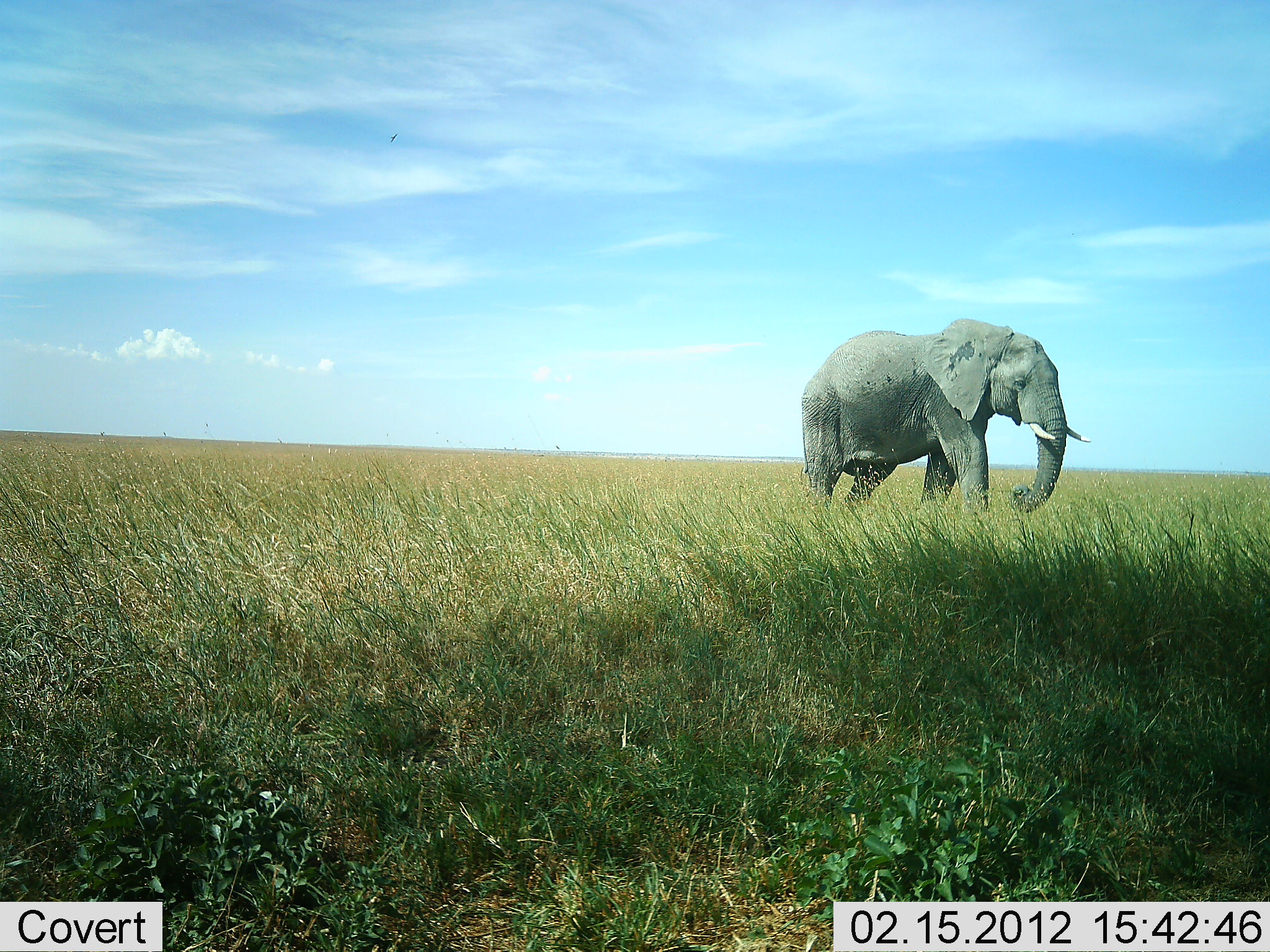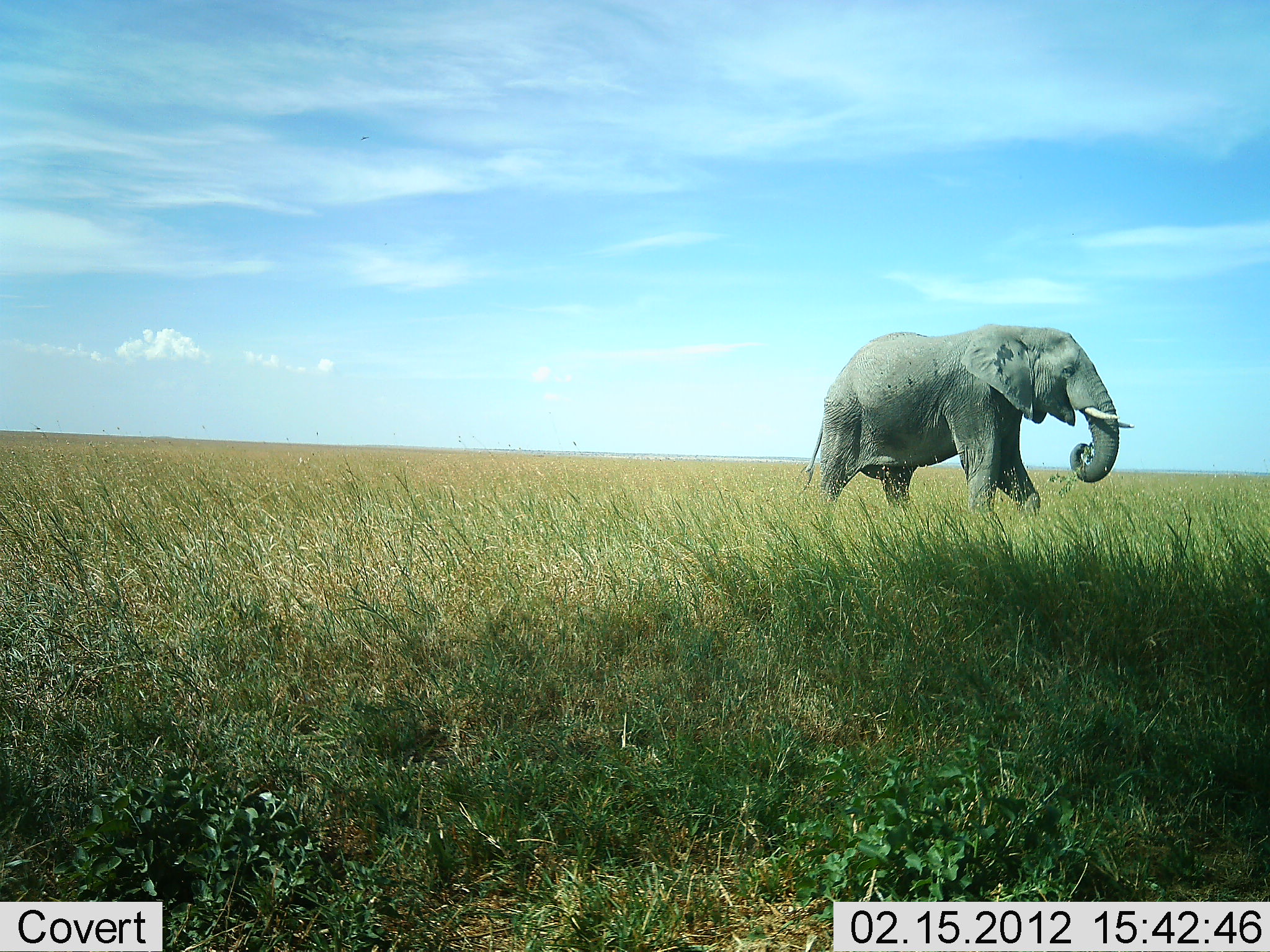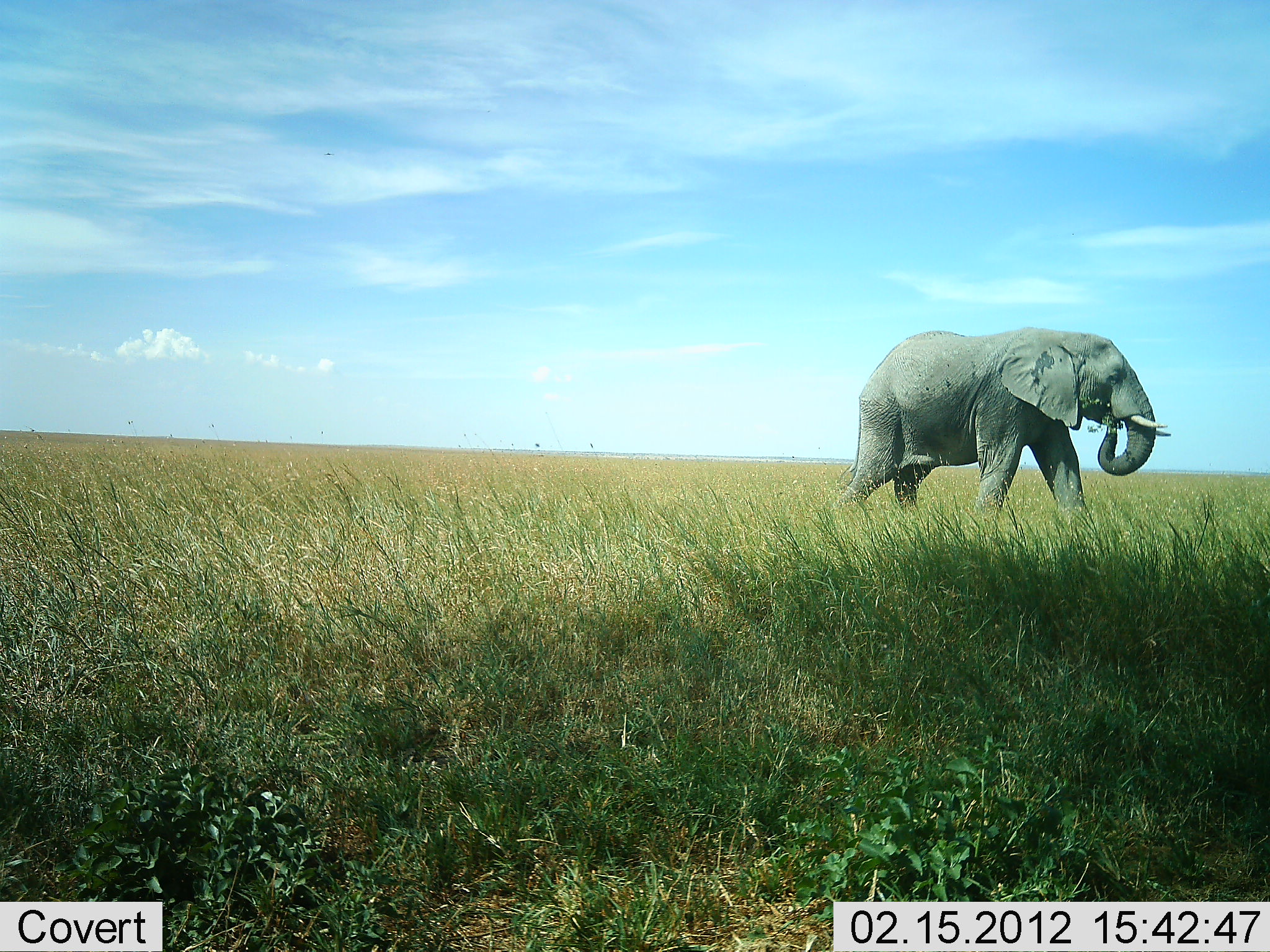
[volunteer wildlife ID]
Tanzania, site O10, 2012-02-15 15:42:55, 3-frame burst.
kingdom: Animalia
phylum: Chordata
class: Mammalia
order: Proboscidea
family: Elephantidae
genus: Loxodonta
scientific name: Loxodonta africana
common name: african bush elephant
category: elephant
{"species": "elephant (african bush elephant) (Loxodonta africana)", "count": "1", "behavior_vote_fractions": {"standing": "0%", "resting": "0%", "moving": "95%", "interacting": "0%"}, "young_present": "0%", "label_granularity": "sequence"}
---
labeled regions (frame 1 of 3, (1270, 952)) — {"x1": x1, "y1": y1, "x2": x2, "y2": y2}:
animal: {"x1": 801, "y1": 317, "x2": 1094, "y2": 524}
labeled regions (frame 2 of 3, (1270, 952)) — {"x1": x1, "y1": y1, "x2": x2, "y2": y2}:
animal: {"x1": 801, "y1": 321, "x2": 1135, "y2": 526}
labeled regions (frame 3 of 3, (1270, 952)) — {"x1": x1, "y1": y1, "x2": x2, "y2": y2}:
animal: {"x1": 831, "y1": 324, "x2": 1172, "y2": 527}